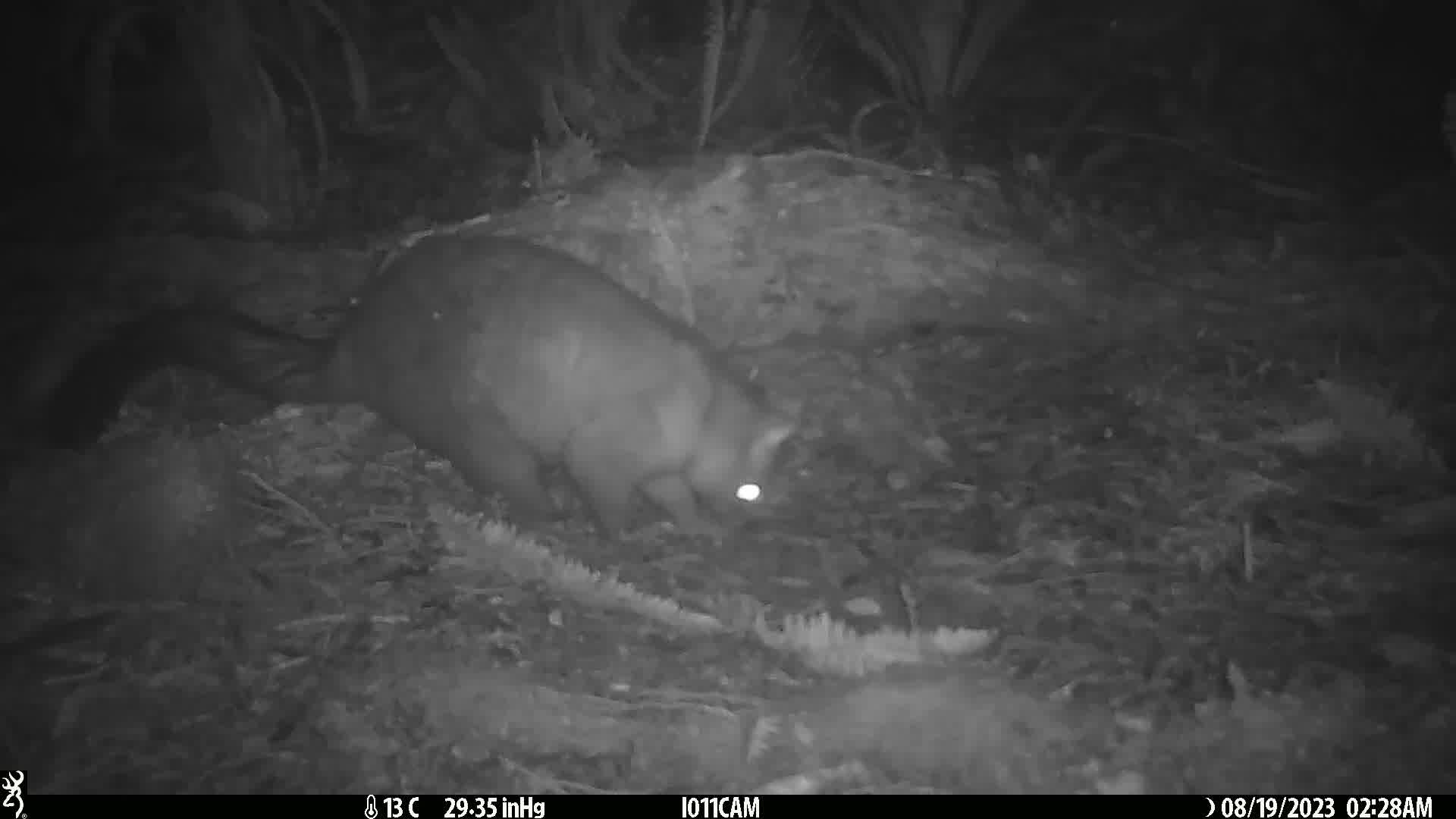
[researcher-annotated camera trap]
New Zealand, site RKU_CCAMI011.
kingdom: Animalia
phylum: Chordata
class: Mammalia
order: Diprotodontia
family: Phalangeridae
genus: Trichosurus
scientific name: Trichosurus vulpecula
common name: common brushtail possum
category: possum